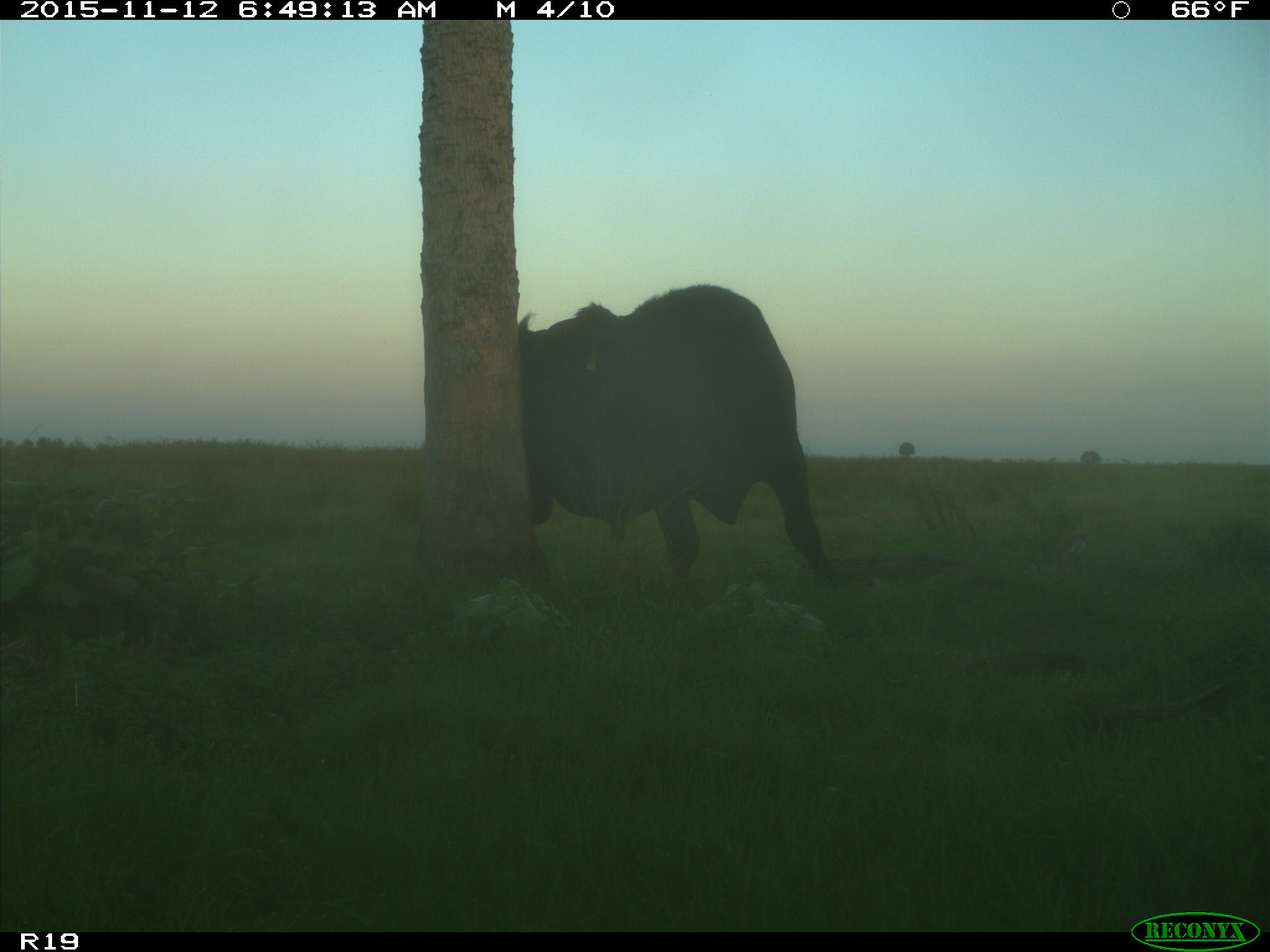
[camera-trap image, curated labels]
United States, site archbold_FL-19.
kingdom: Animalia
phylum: Chordata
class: Mammalia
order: Artiodactyla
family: Bovidae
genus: Bos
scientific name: Bos taurus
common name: domestic cow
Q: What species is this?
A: Bos taurus (domestic cow).